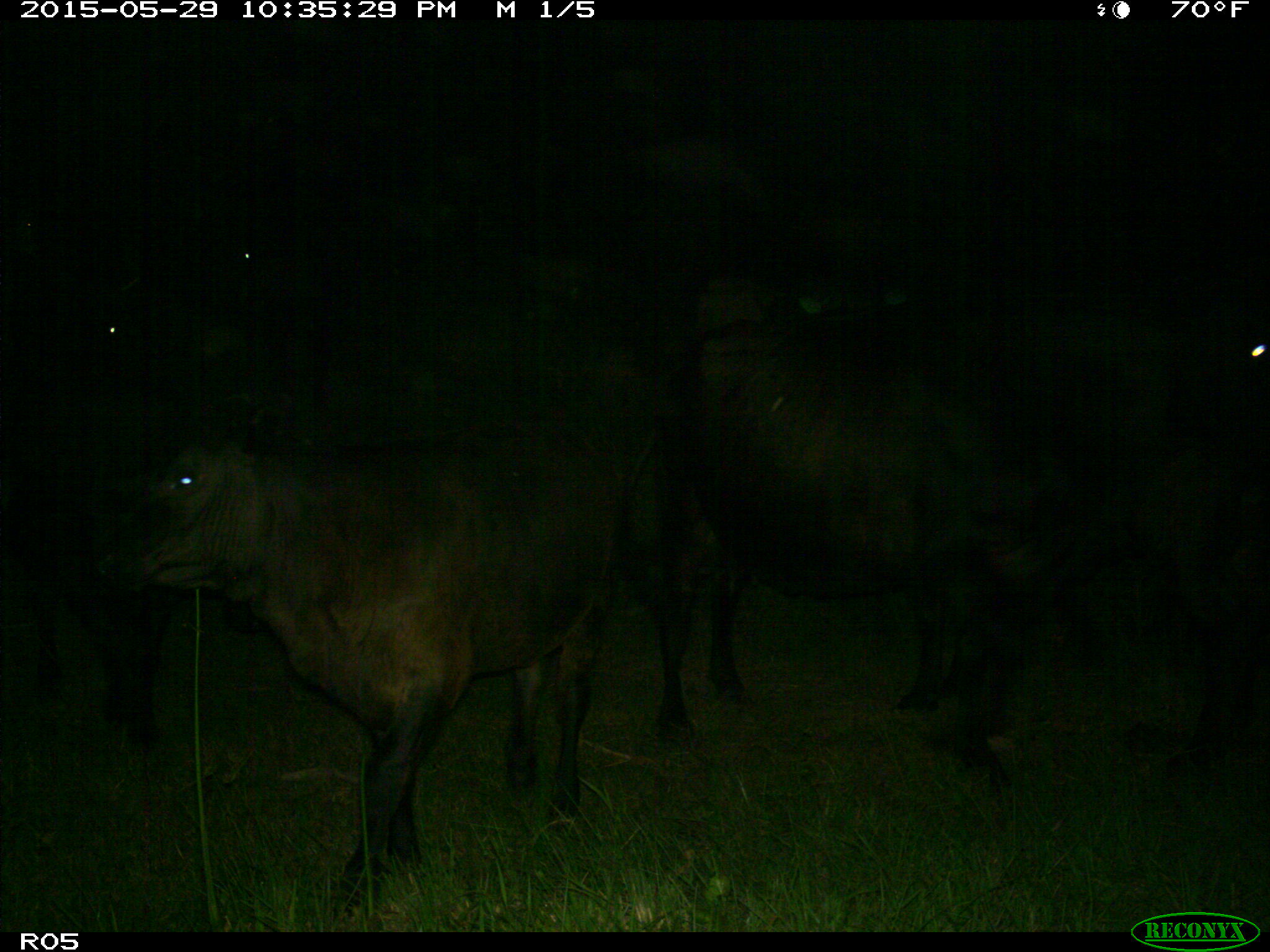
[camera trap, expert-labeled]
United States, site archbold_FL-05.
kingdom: Animalia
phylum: Chordata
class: Mammalia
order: Artiodactyla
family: Bovidae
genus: Bos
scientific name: Bos taurus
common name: domestic cow